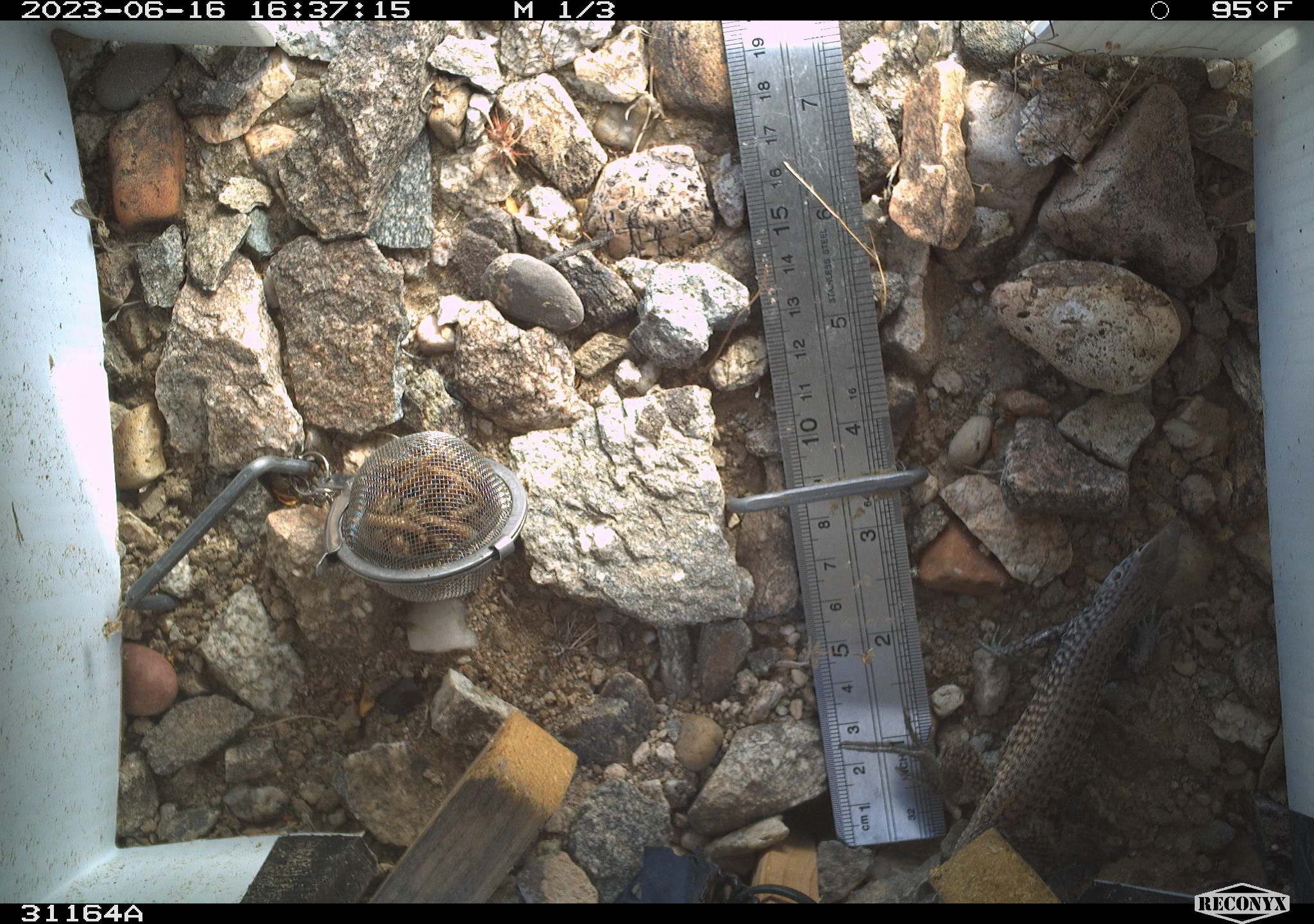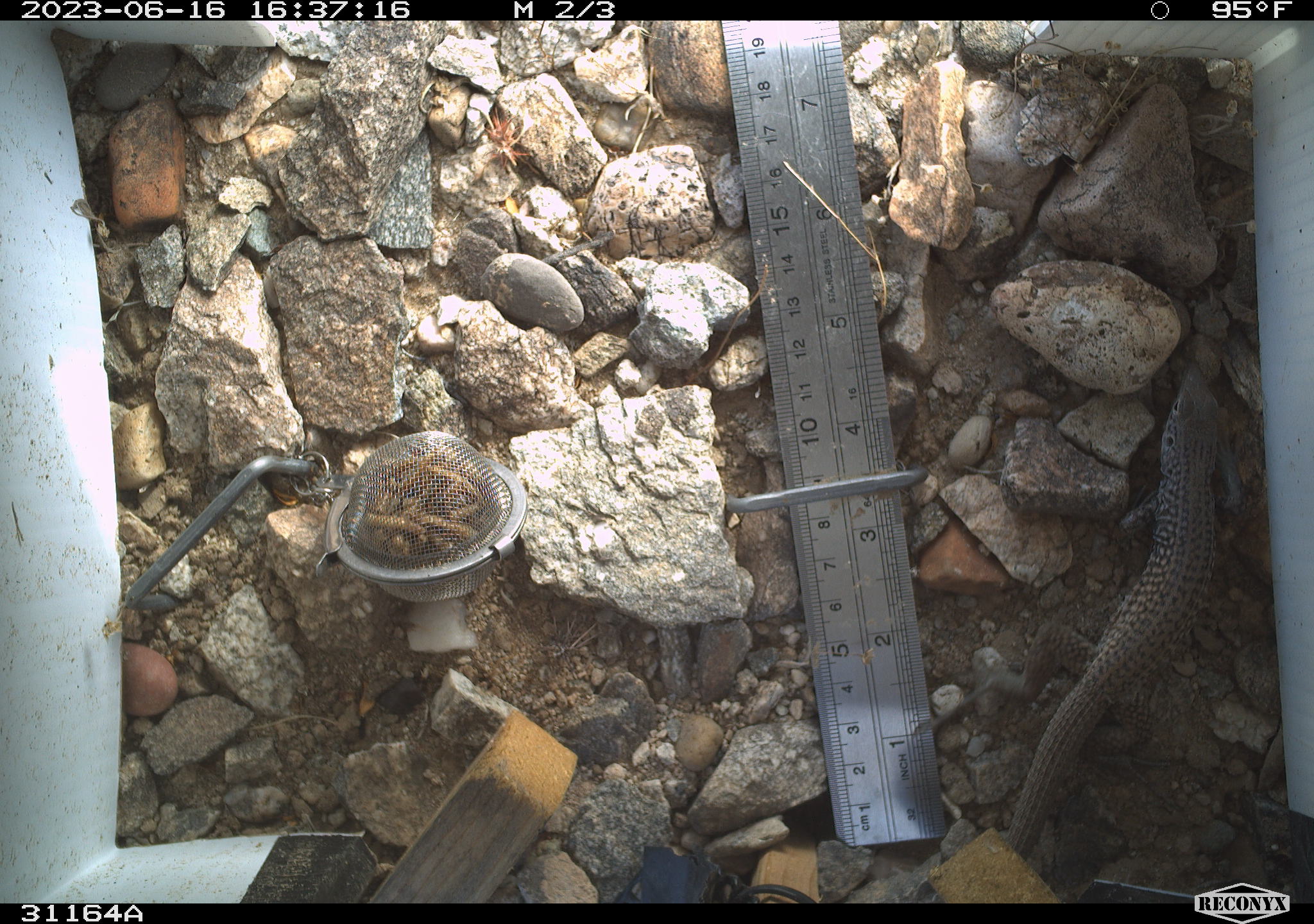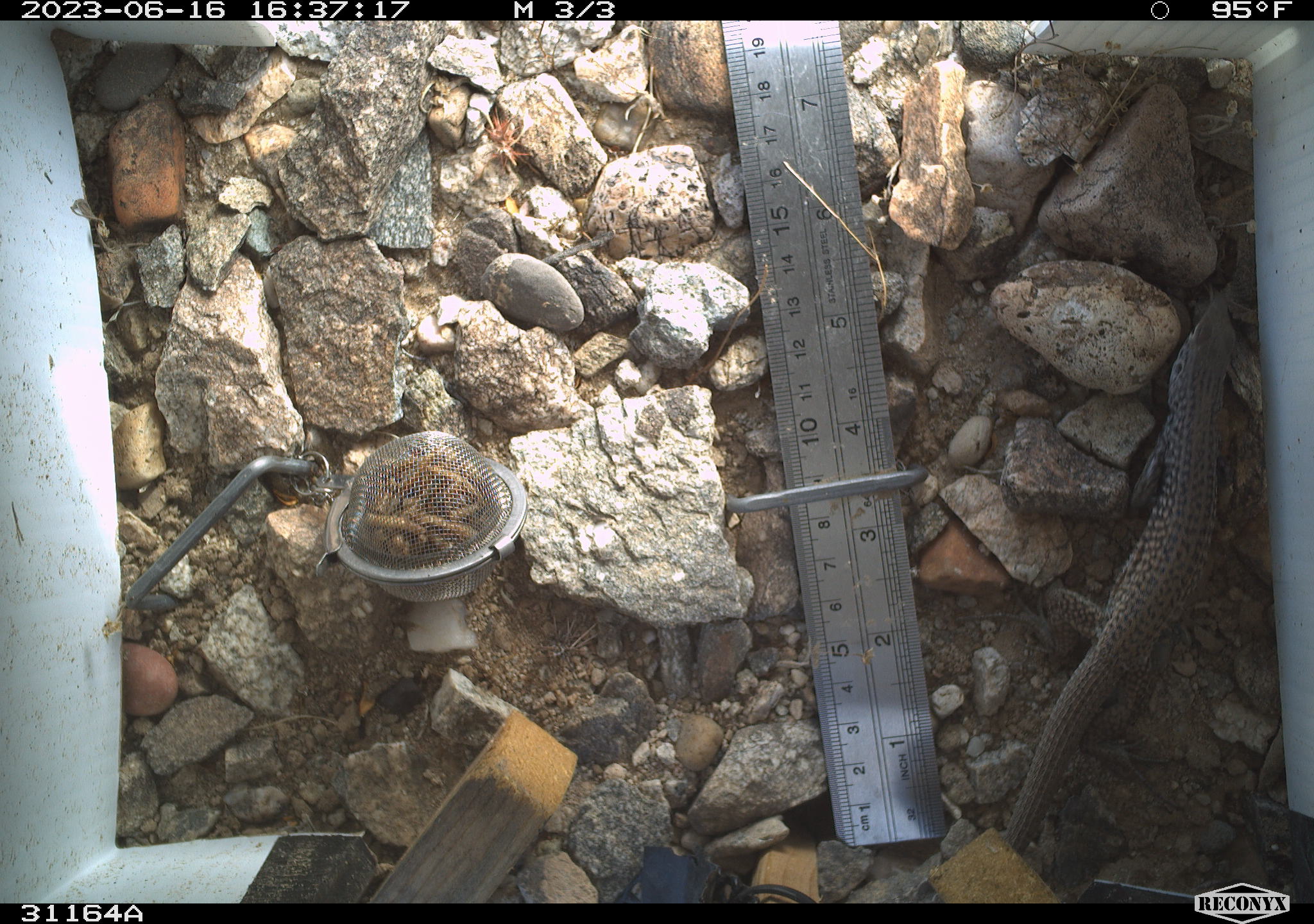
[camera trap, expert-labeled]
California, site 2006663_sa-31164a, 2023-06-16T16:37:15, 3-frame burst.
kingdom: Animalia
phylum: Chordata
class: Reptilia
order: Squamata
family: Teiidae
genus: Aspidoscelis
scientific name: Aspidoscelis tigris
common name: western whiptail